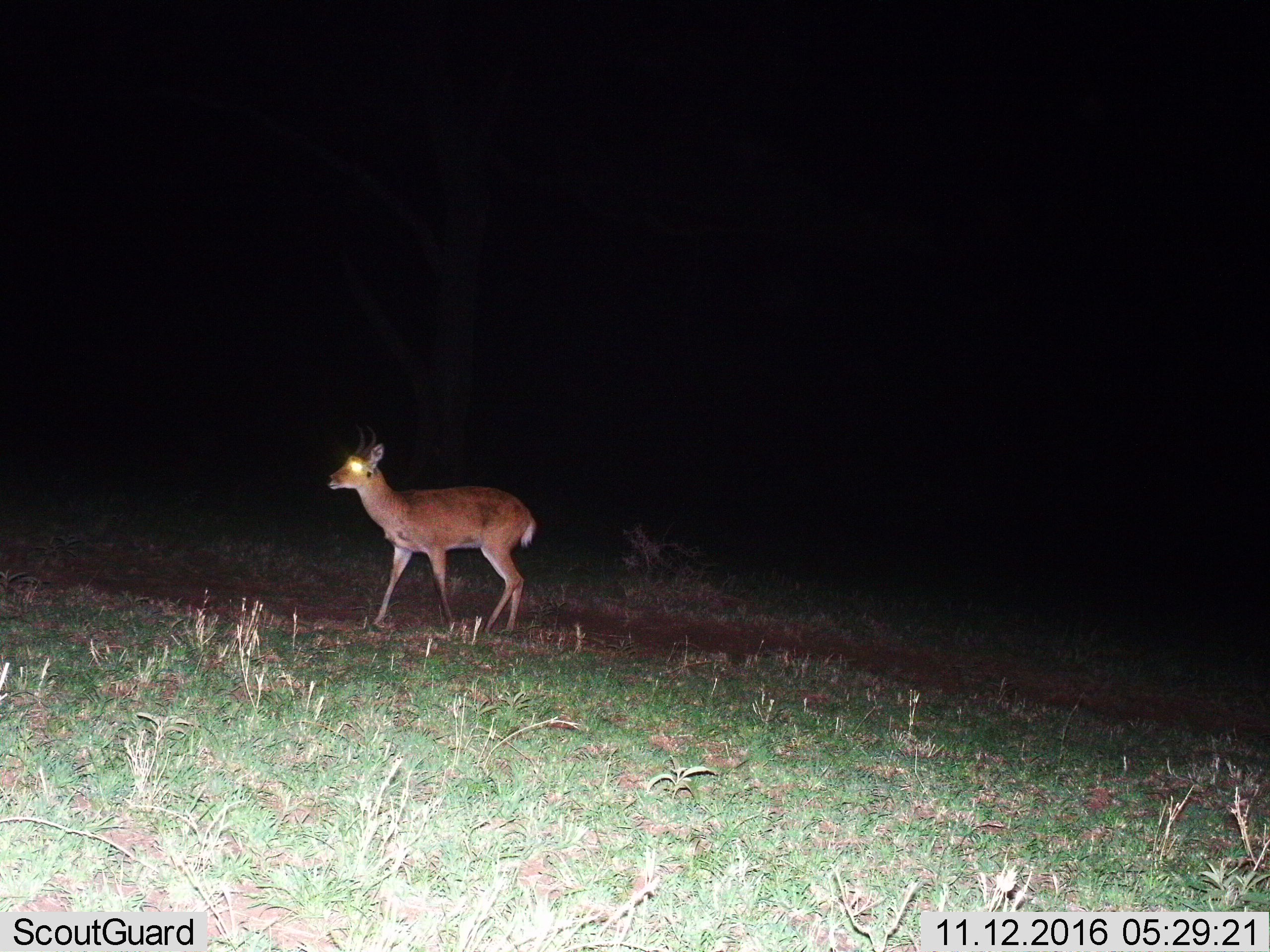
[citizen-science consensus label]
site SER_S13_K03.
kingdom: Animalia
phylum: Chordata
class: Mammalia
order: Artiodactyla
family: Bovidae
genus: Redunca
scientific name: Redunca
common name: reedbuck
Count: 1.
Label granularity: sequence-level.